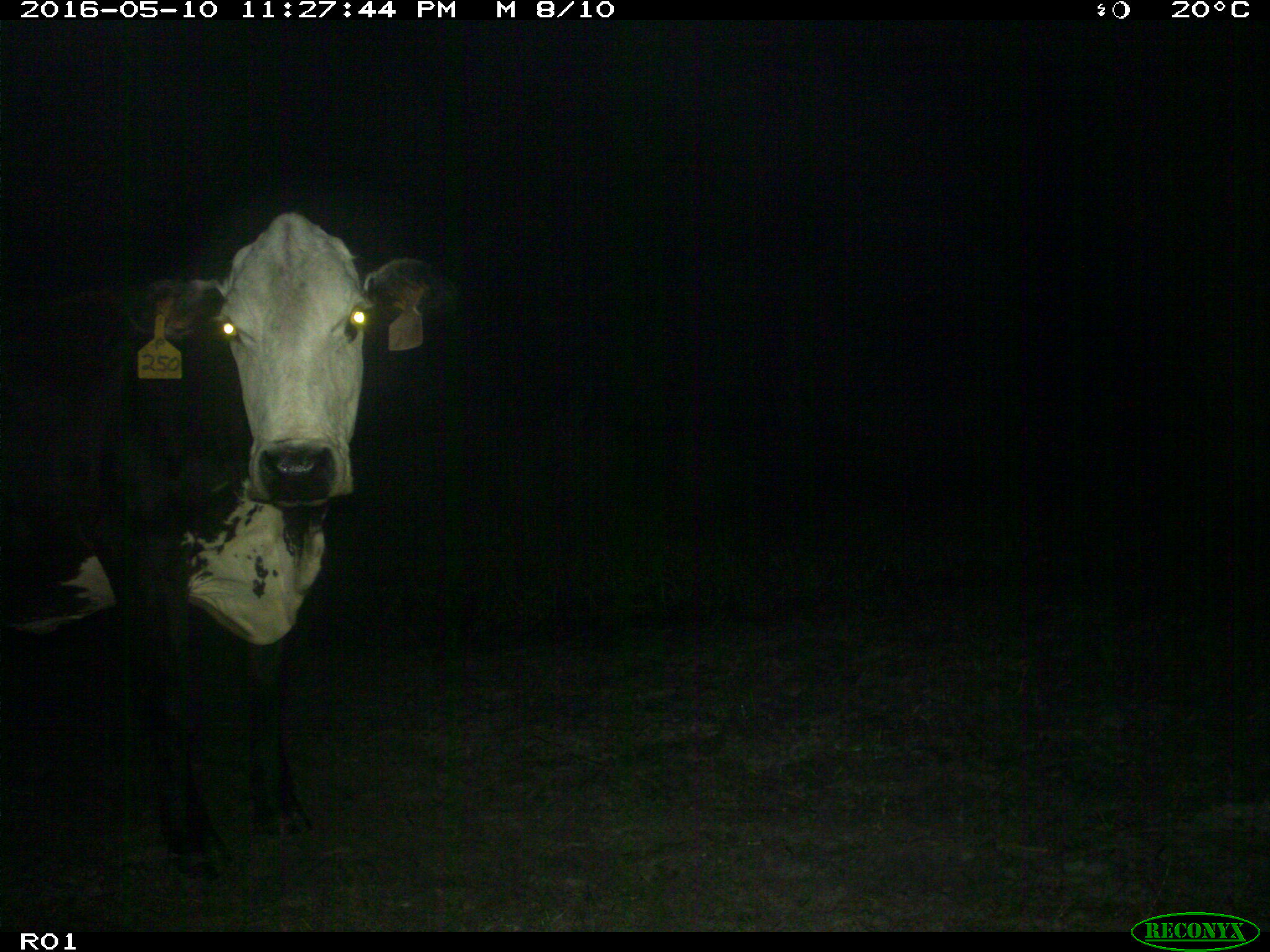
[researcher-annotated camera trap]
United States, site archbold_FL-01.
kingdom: Animalia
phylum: Chordata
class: Mammalia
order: Artiodactyla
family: Bovidae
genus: Bos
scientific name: Bos taurus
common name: domestic cow